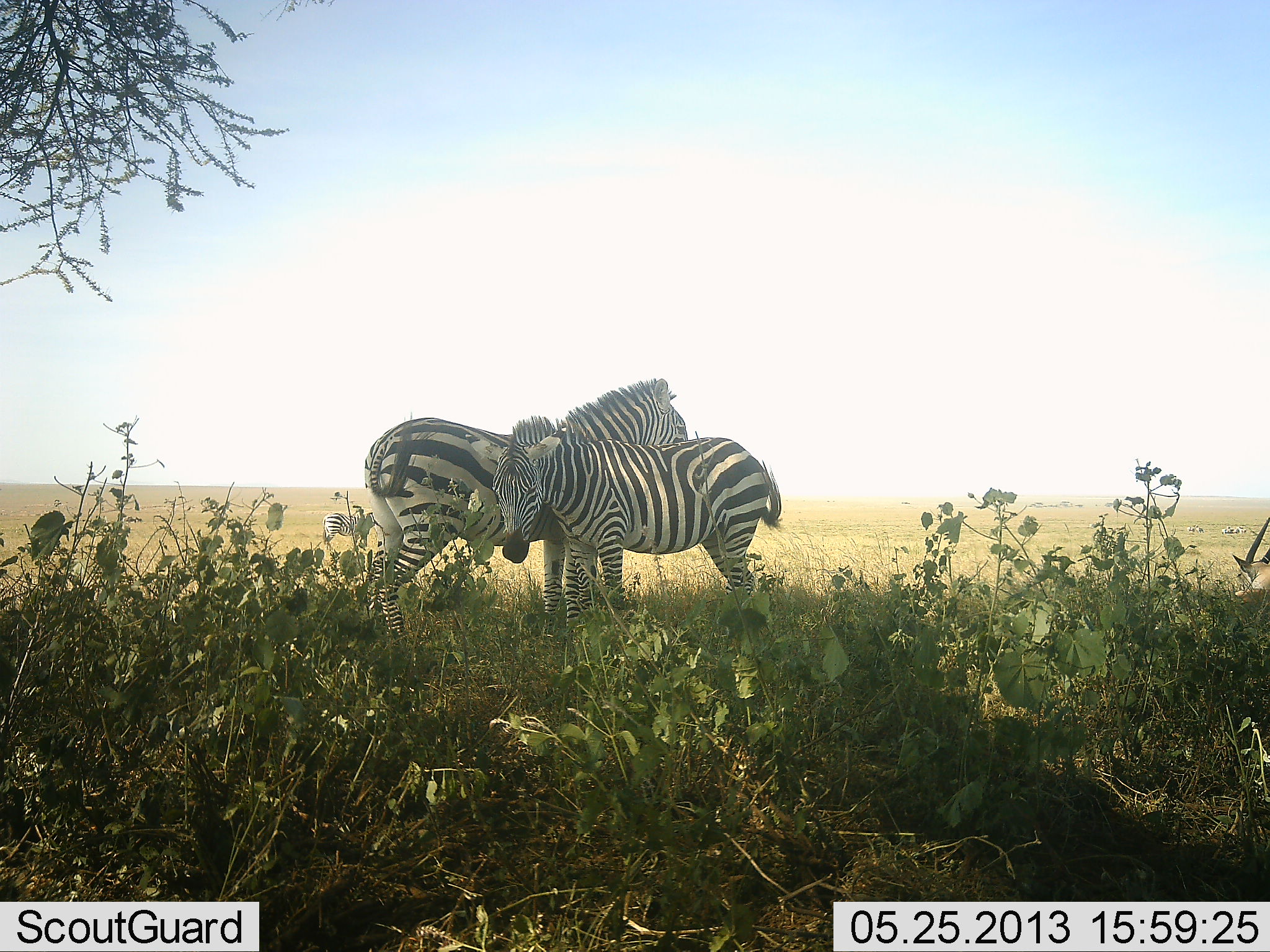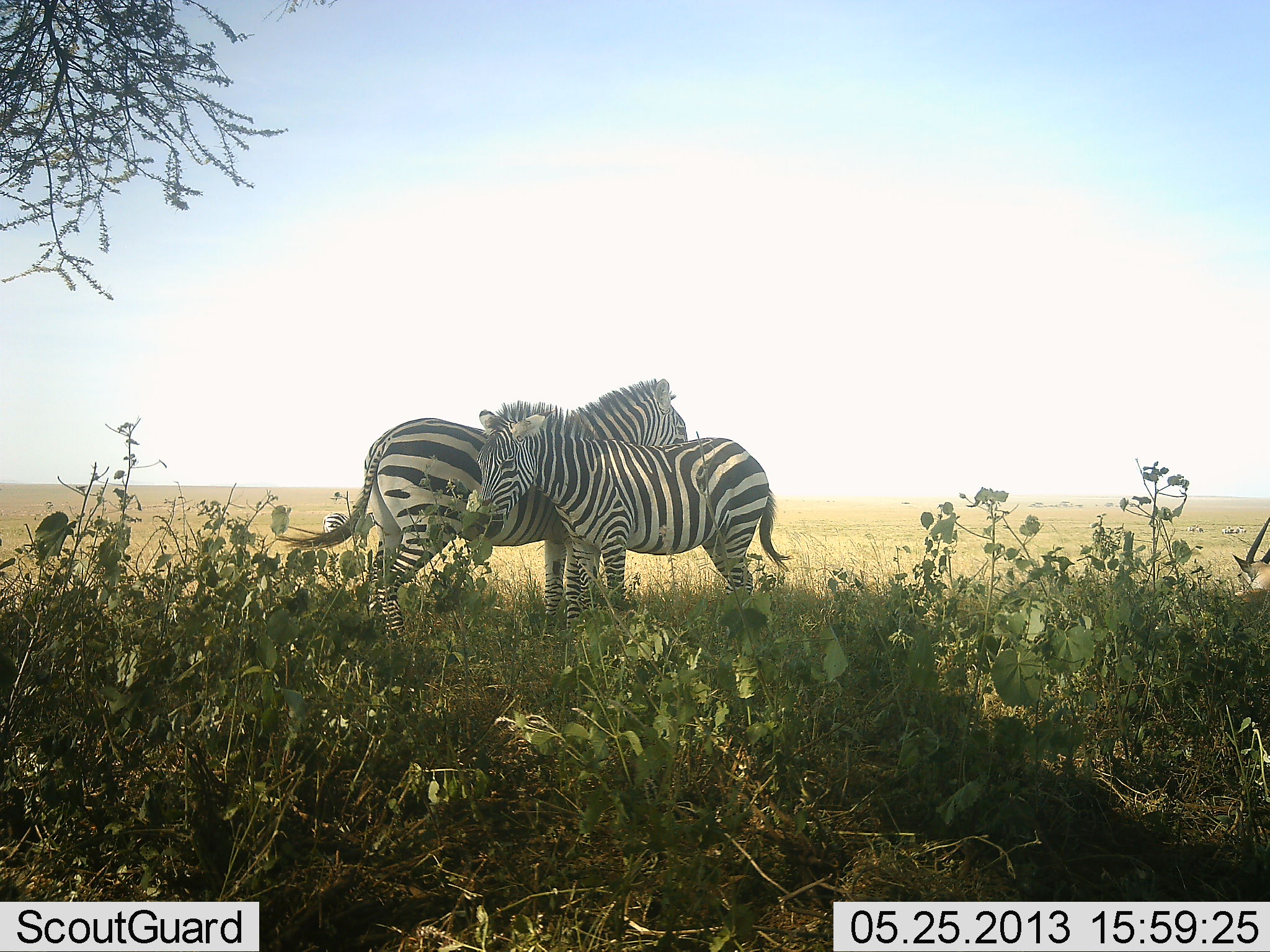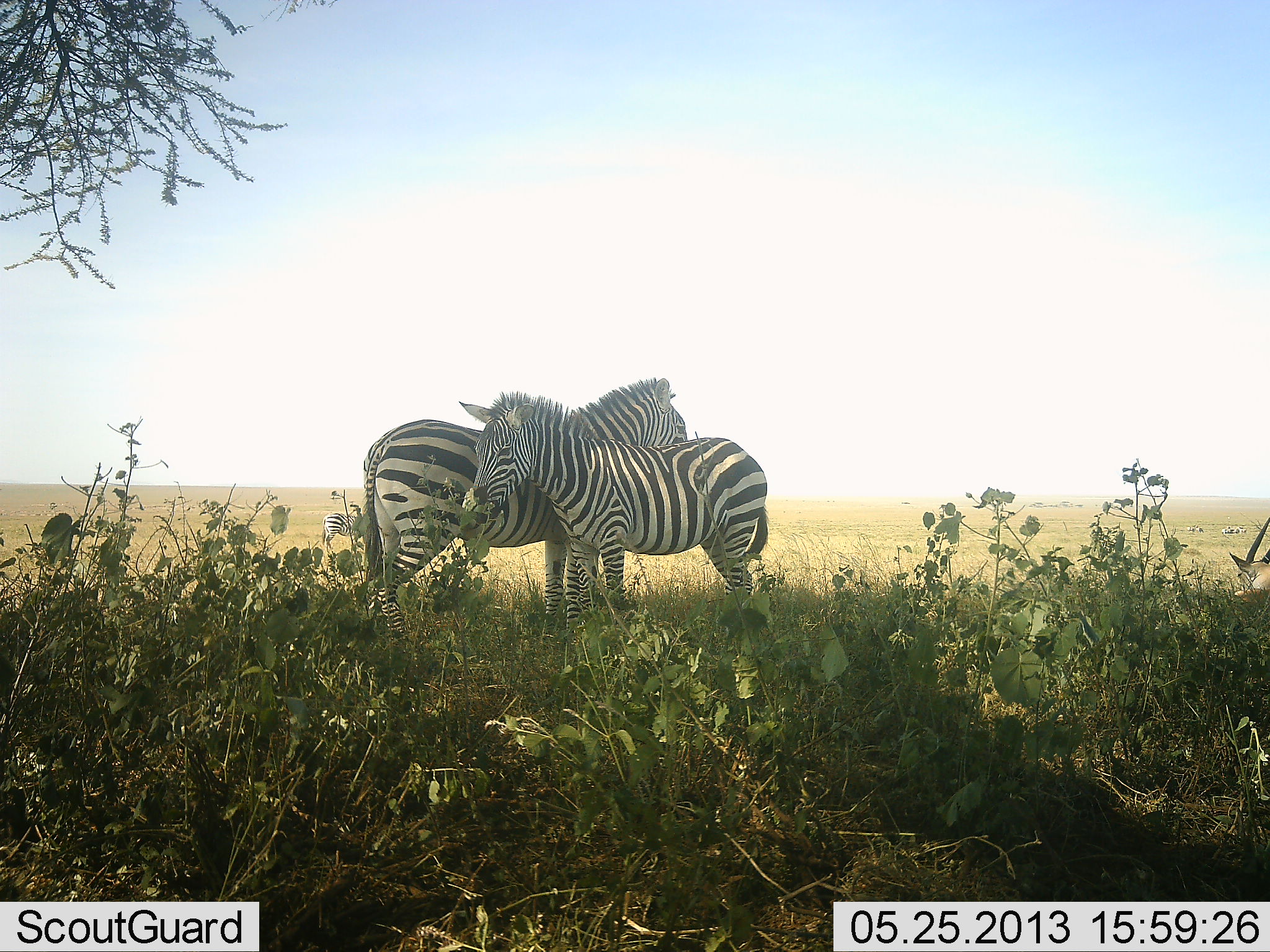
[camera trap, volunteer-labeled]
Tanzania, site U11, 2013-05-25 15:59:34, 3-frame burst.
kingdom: Animalia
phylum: Chordata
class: Mammalia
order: Perissodactyla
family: Equidae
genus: Equus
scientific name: Equus quagga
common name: plains zebra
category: zebra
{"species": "zebra (plains zebra) (Equus quagga)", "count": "2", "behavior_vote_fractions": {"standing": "78%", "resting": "11%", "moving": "0%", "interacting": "50%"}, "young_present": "0%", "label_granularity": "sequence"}